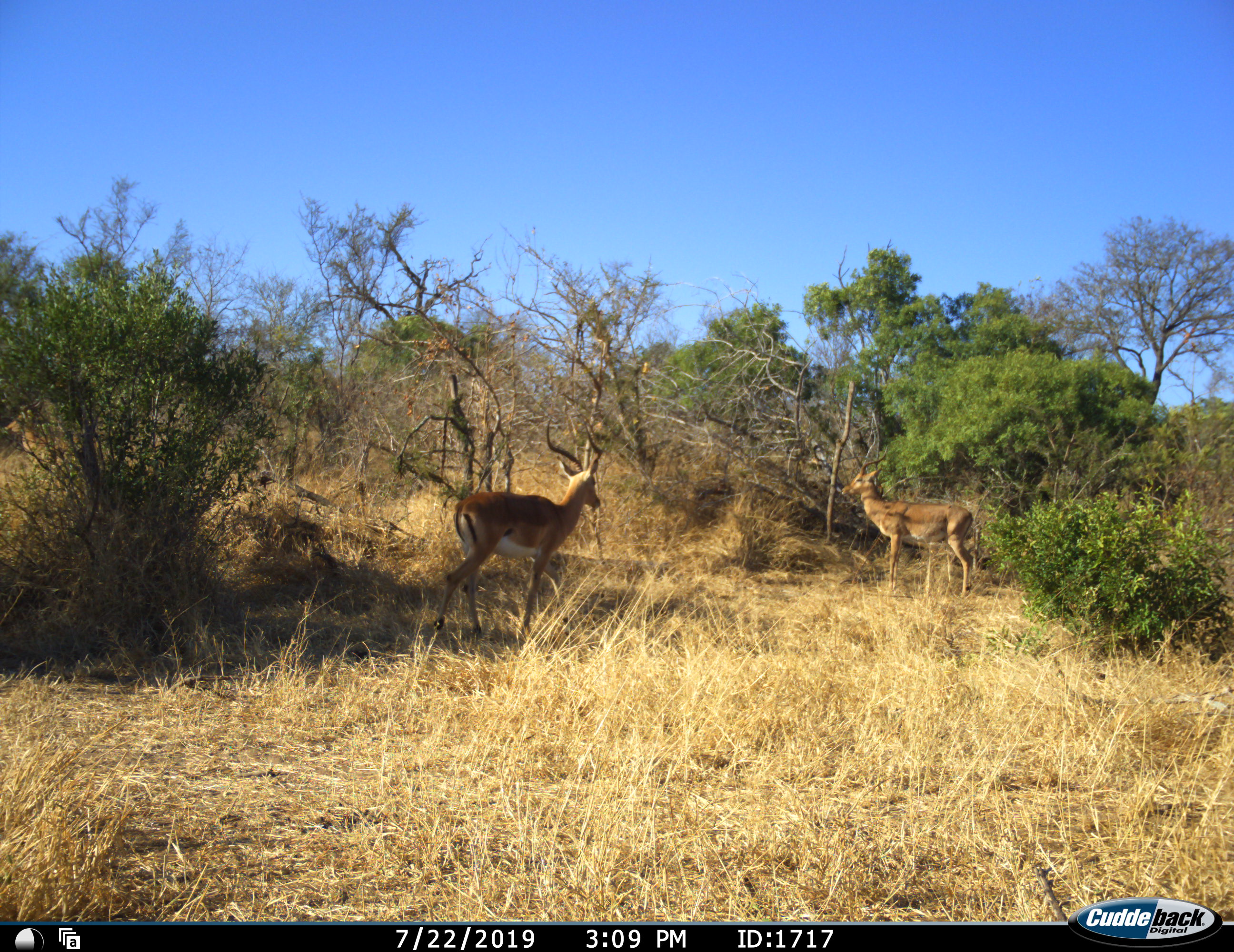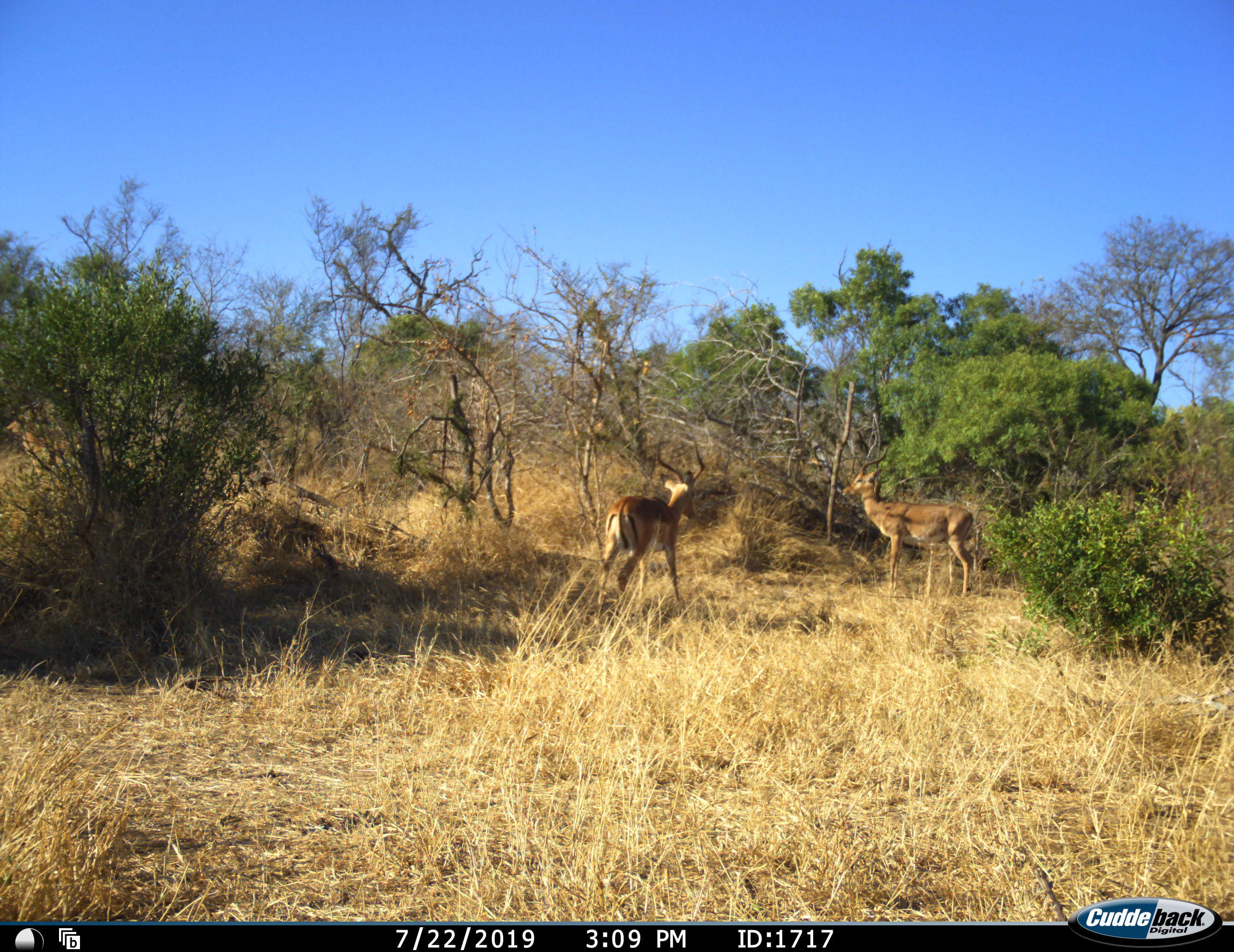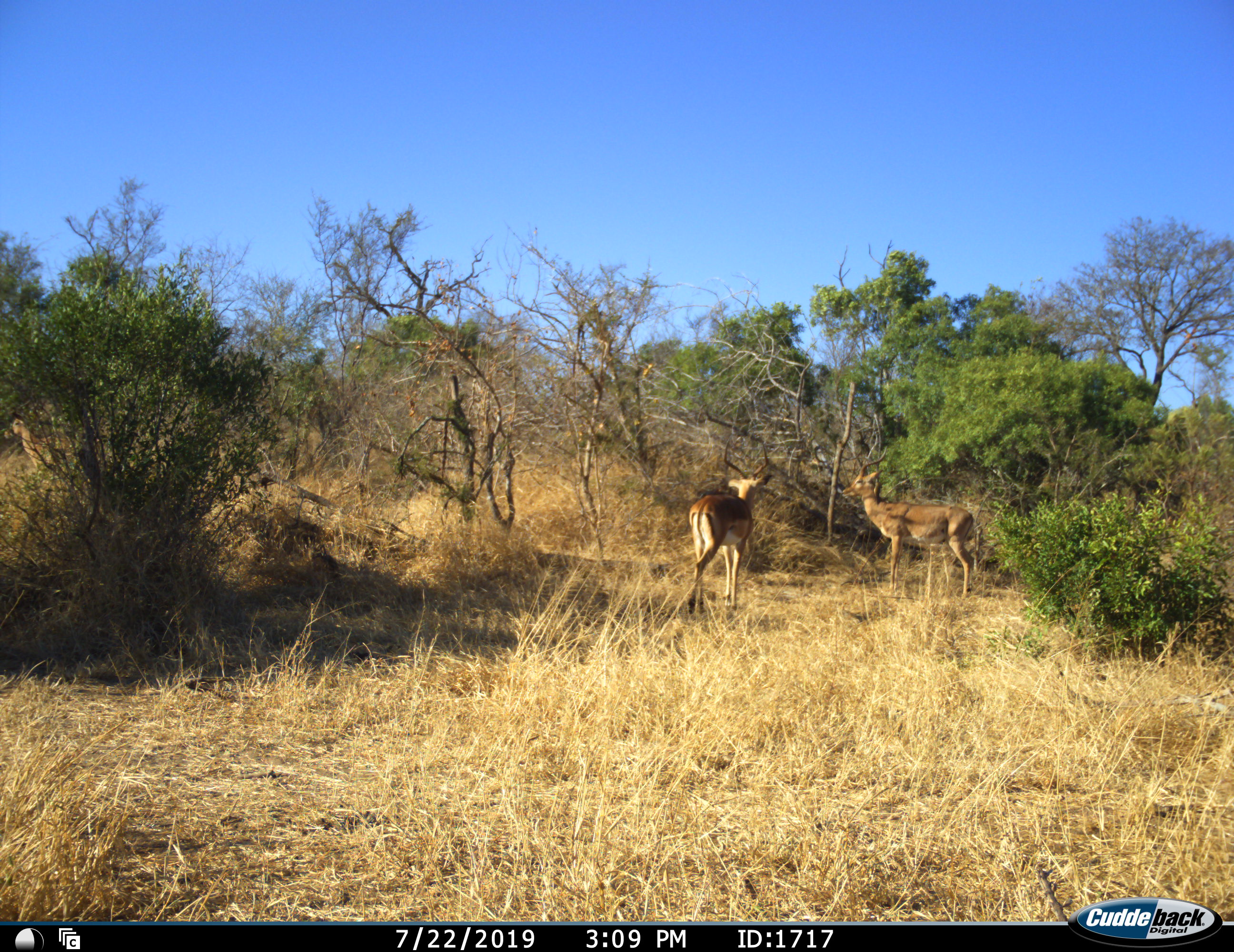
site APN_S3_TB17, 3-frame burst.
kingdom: Animalia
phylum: Chordata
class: Mammalia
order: Artiodactyla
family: Bovidae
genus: Aepyceros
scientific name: Aepyceros melampus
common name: impala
Impala (Aepyceros melampus), count 2. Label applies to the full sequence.